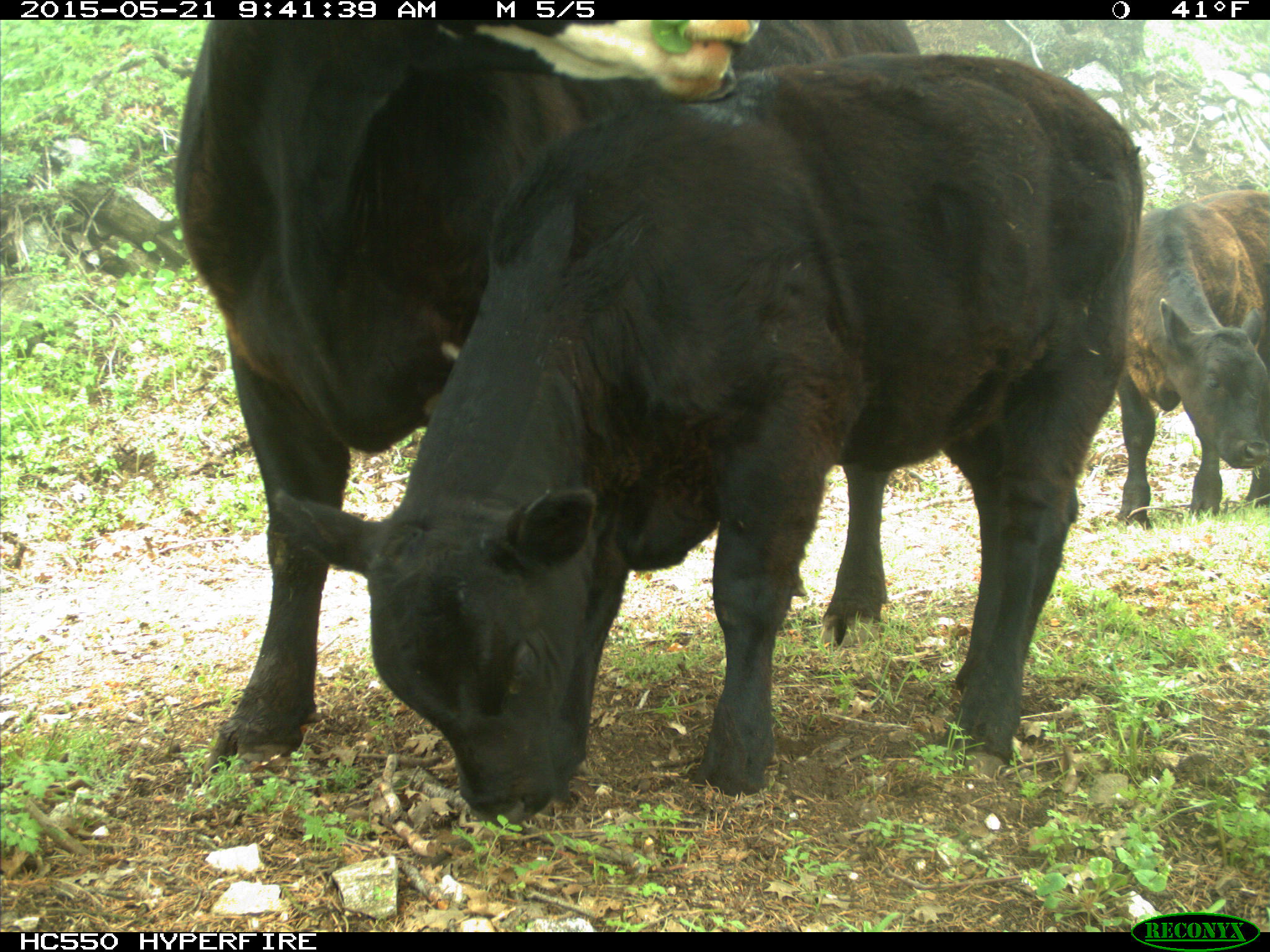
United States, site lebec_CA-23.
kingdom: Animalia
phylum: Chordata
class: Mammalia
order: Artiodactyla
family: Bovidae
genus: Bos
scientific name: Bos taurus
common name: domestic cow